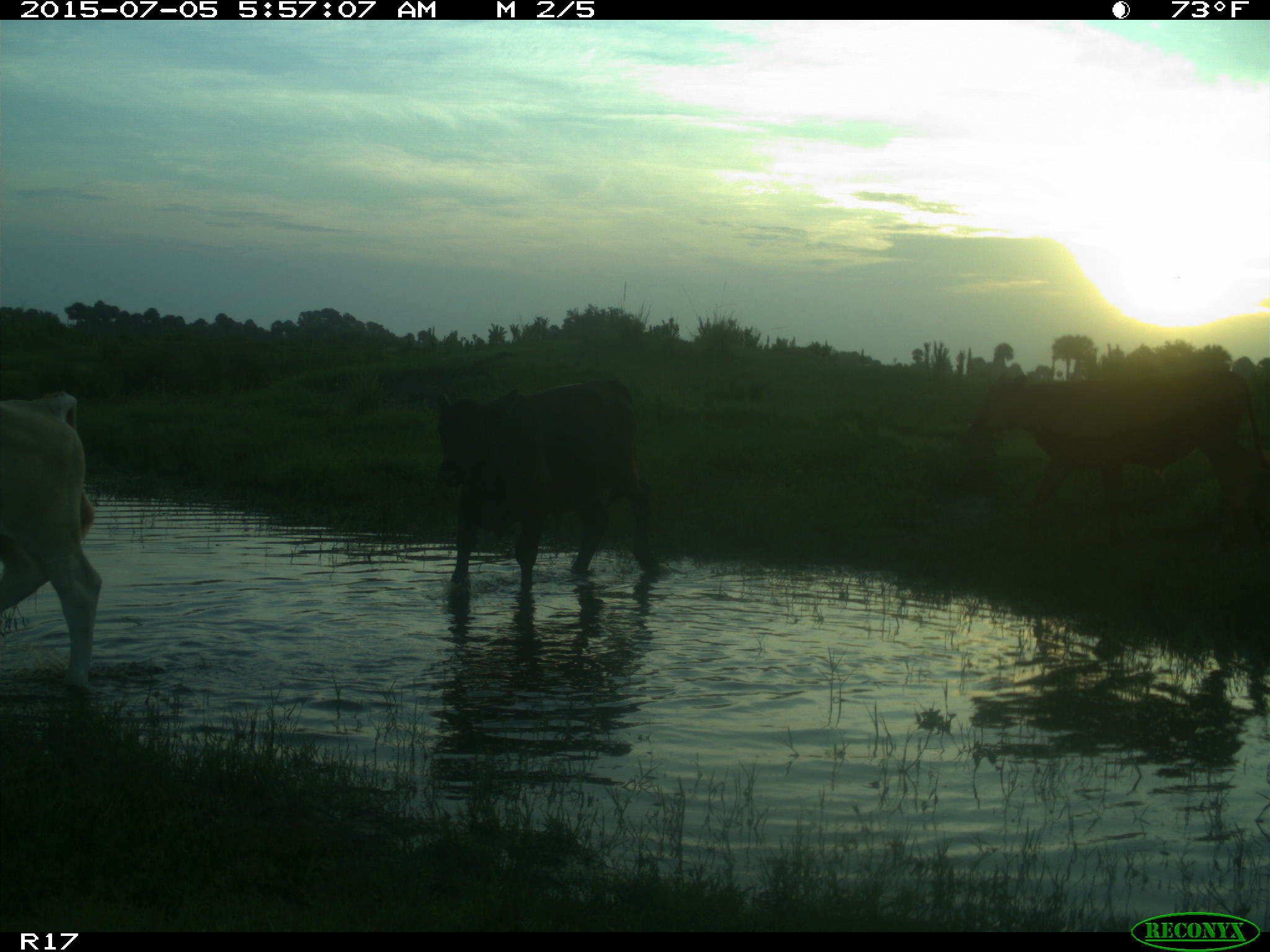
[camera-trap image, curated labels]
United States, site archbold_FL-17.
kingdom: Animalia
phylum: Chordata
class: Mammalia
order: Artiodactyla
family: Bovidae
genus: Bos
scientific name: Bos taurus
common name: domestic cow